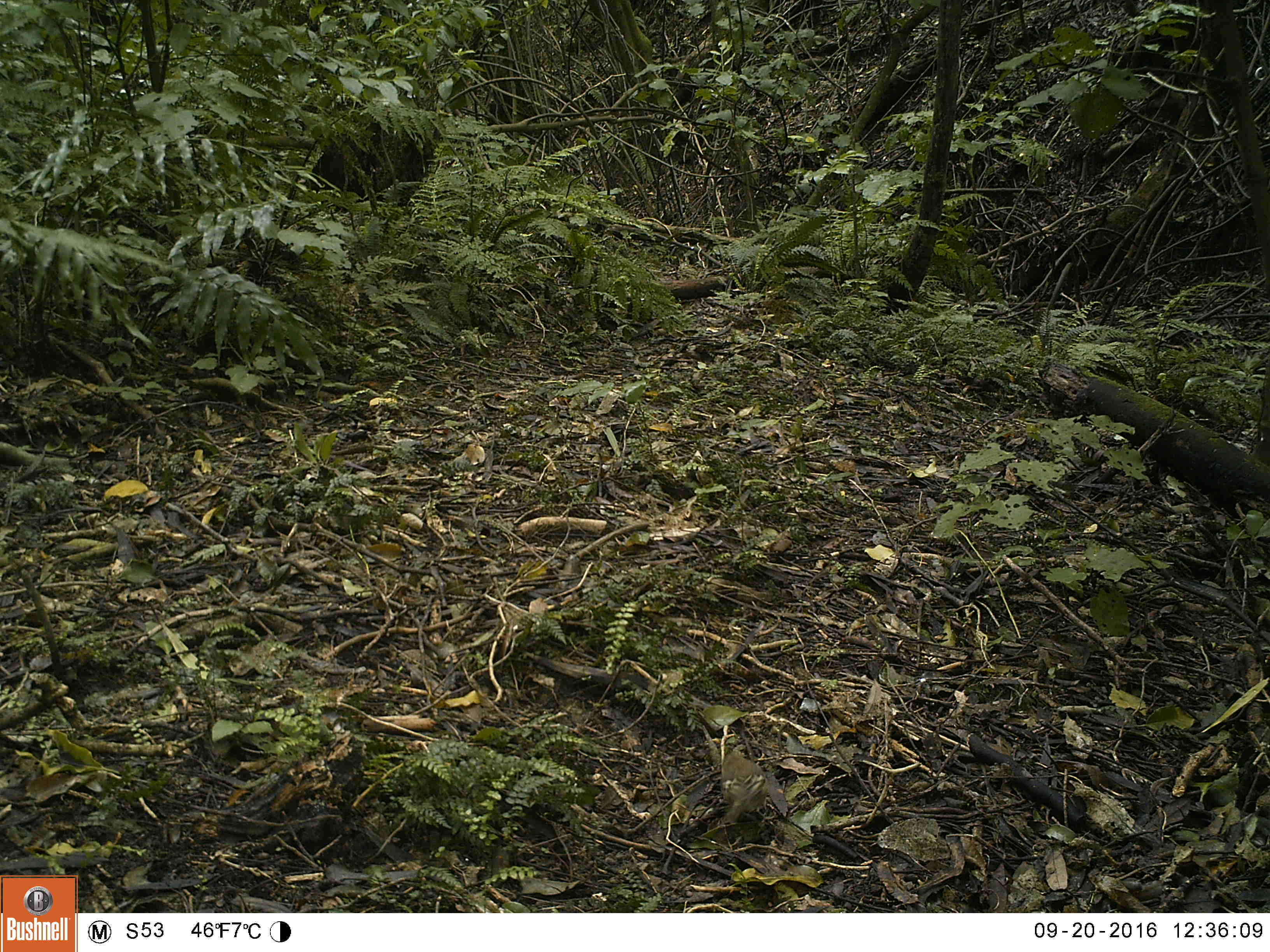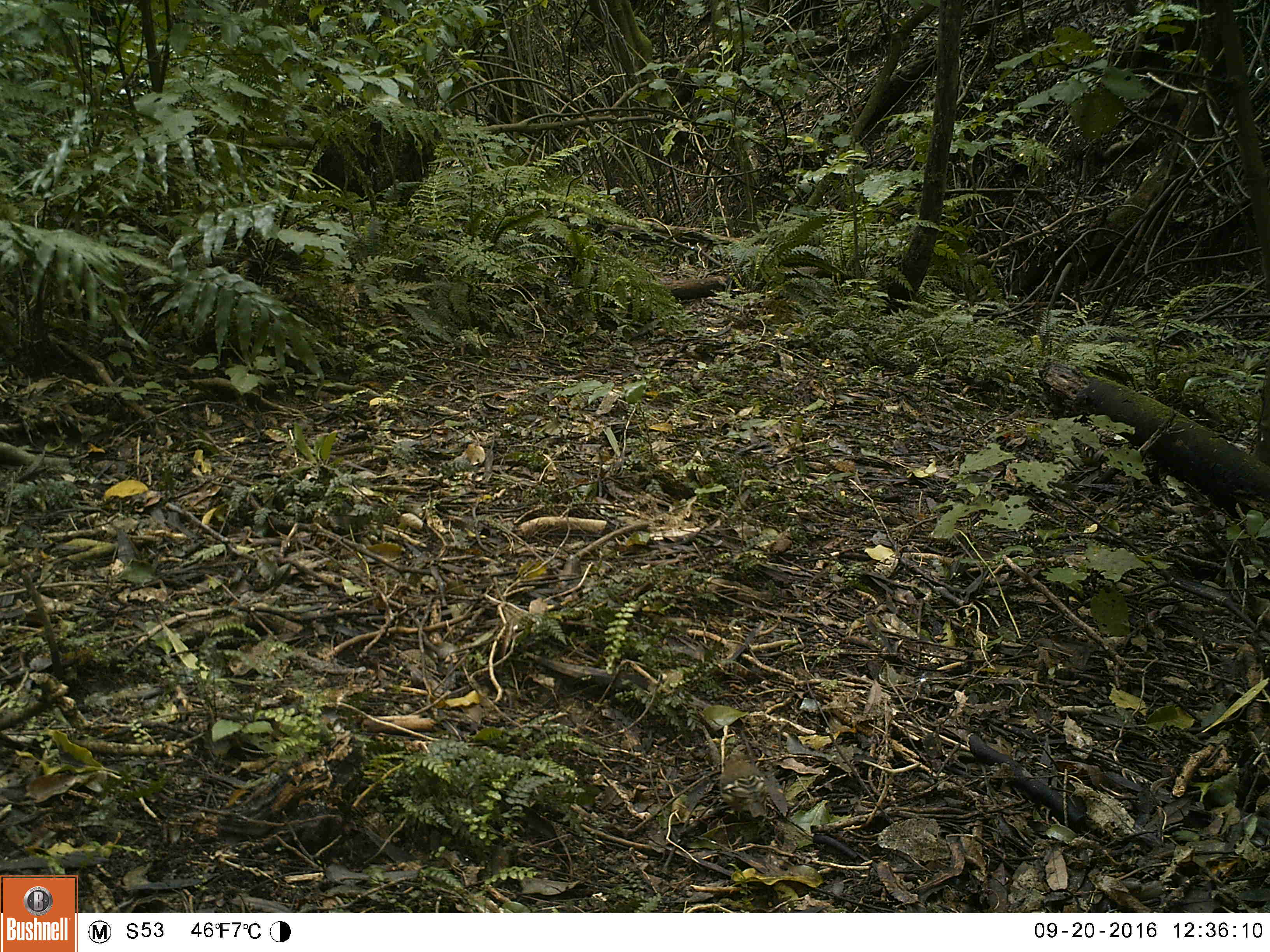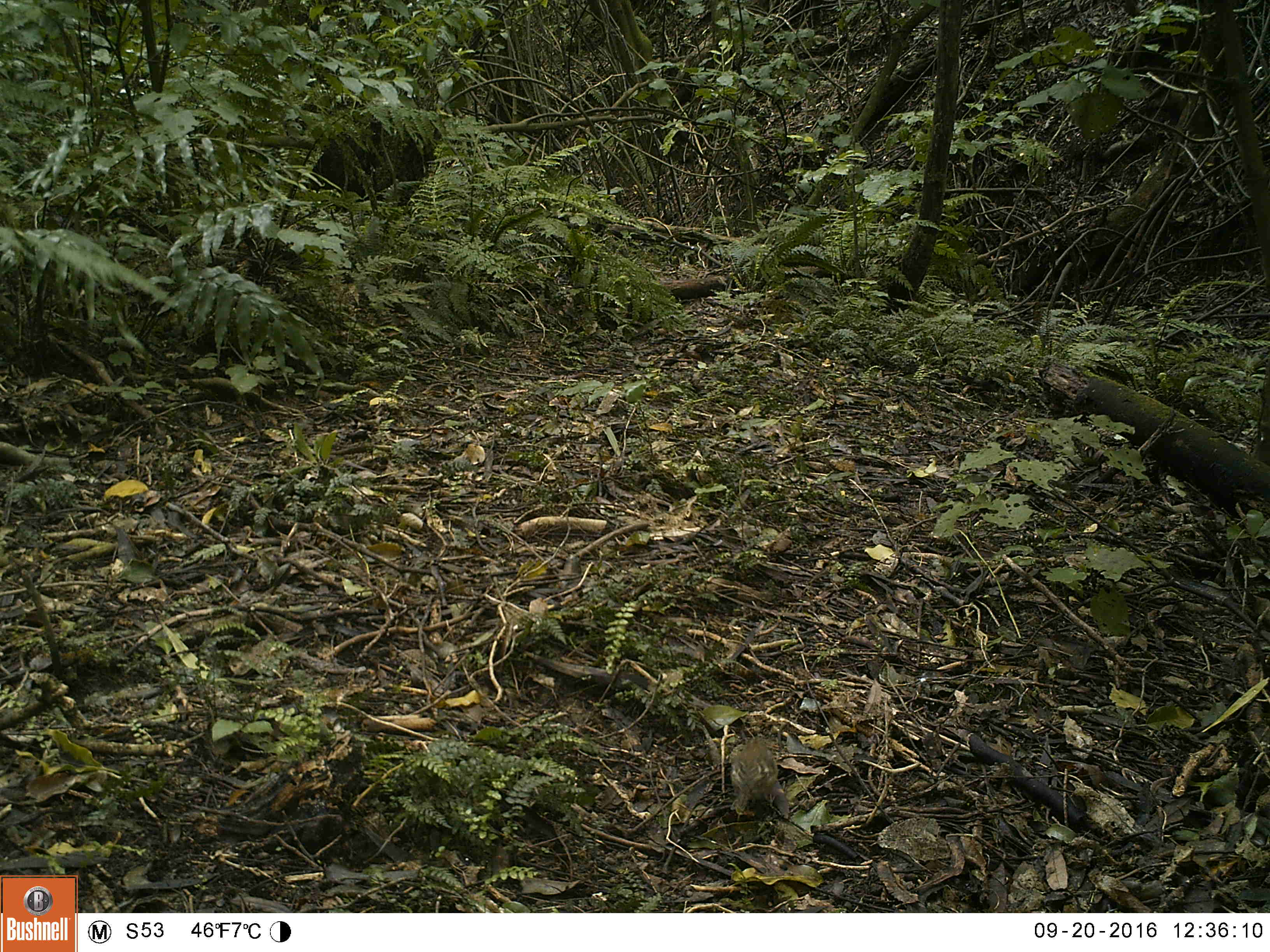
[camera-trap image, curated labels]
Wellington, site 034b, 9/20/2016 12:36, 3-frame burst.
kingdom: Animalia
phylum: Chordata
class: Aves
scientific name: Aves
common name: bird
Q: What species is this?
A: Bird (Aves).